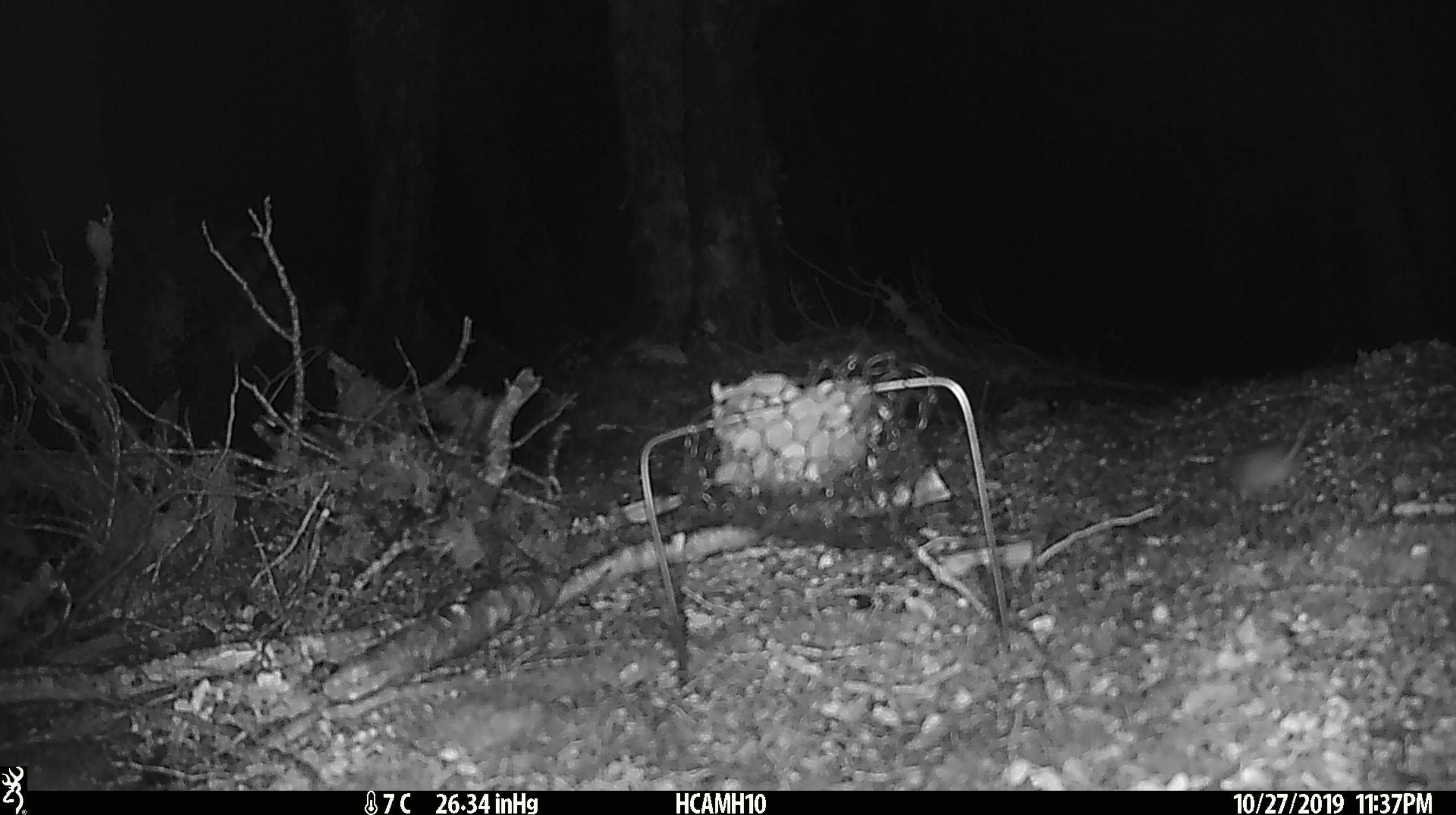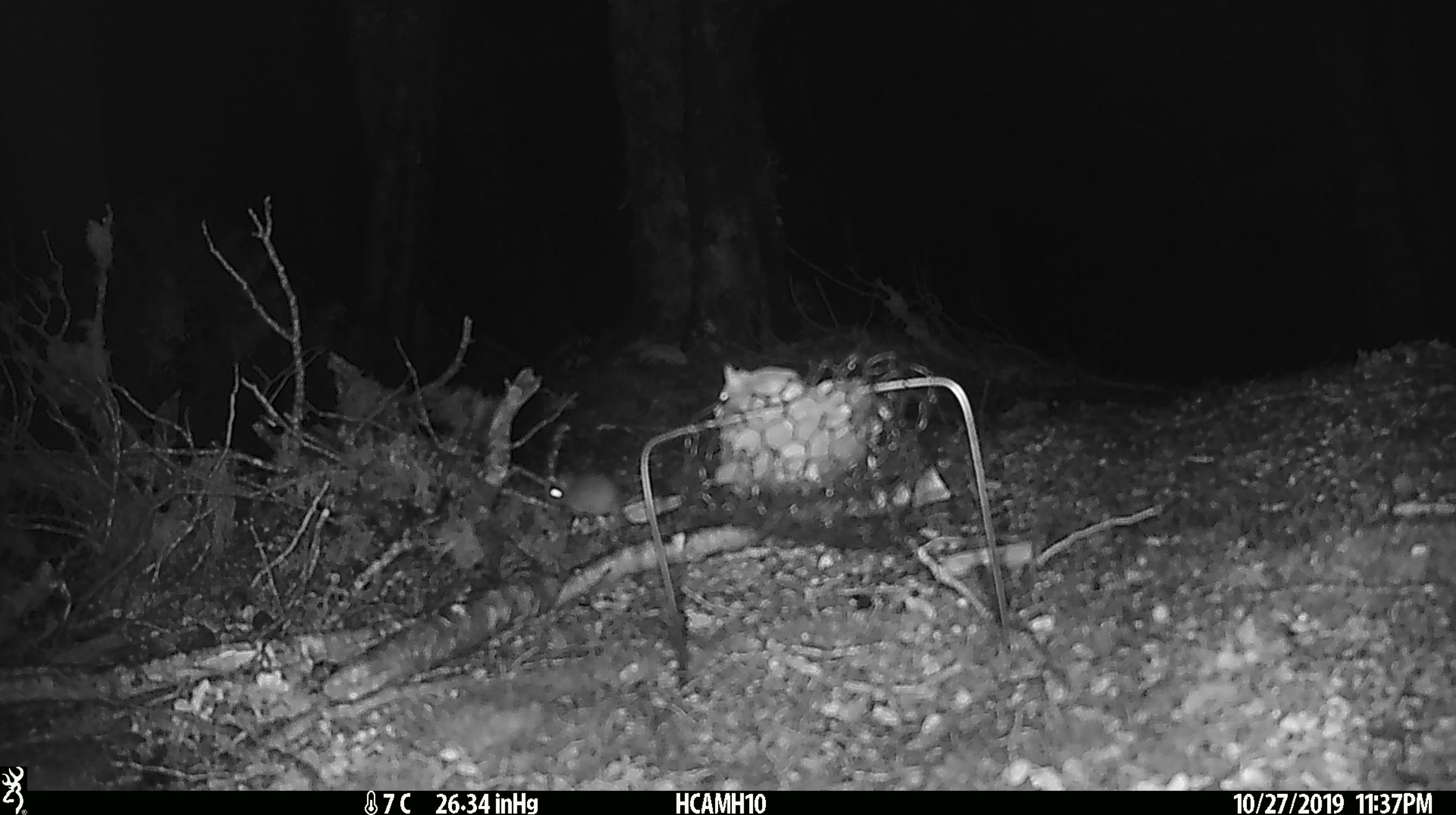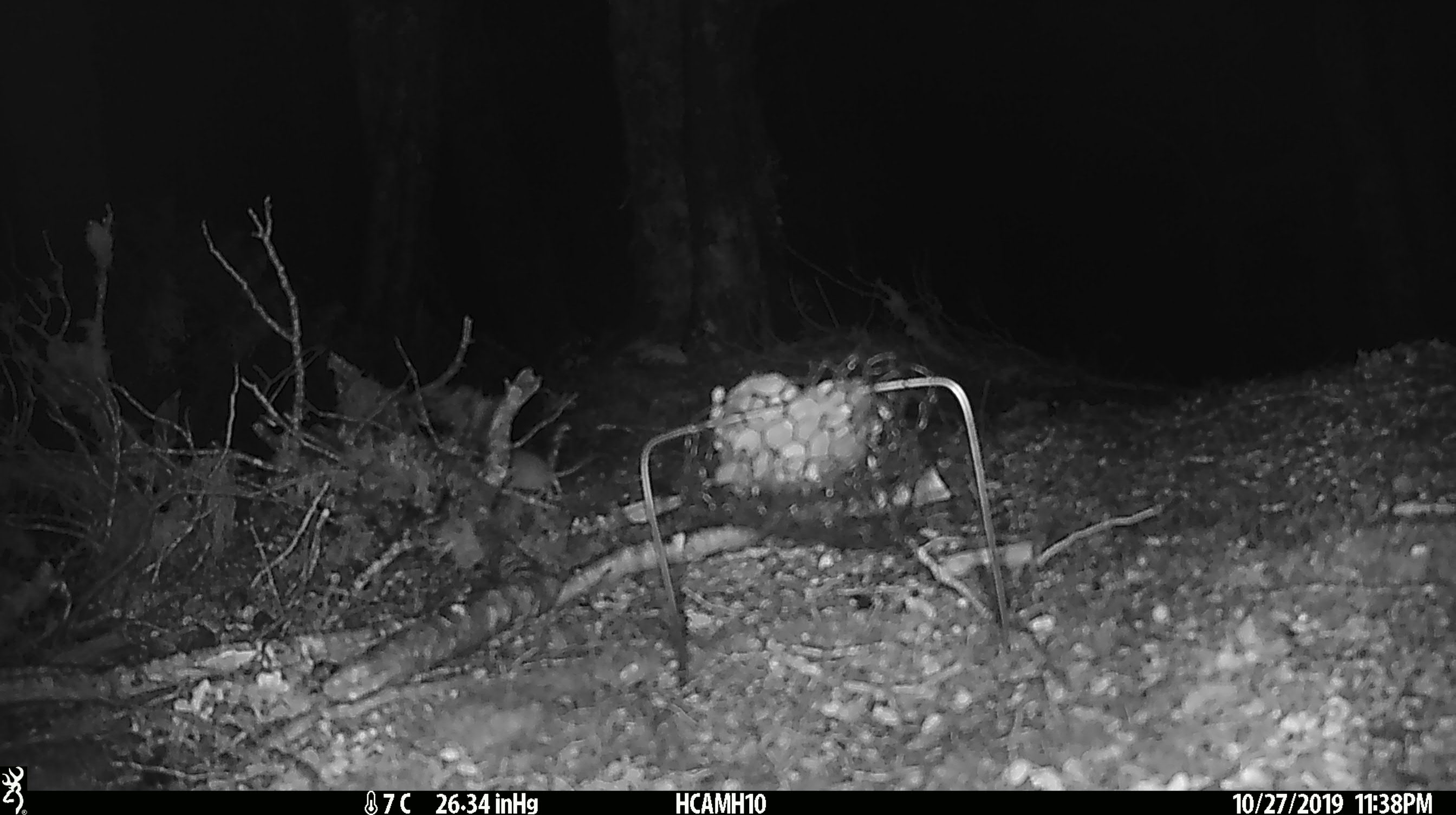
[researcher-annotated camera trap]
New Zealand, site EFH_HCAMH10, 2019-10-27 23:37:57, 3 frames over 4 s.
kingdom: Animalia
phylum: Chordata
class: Mammalia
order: Rodentia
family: Muridae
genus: Mus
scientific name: Mus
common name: mouse